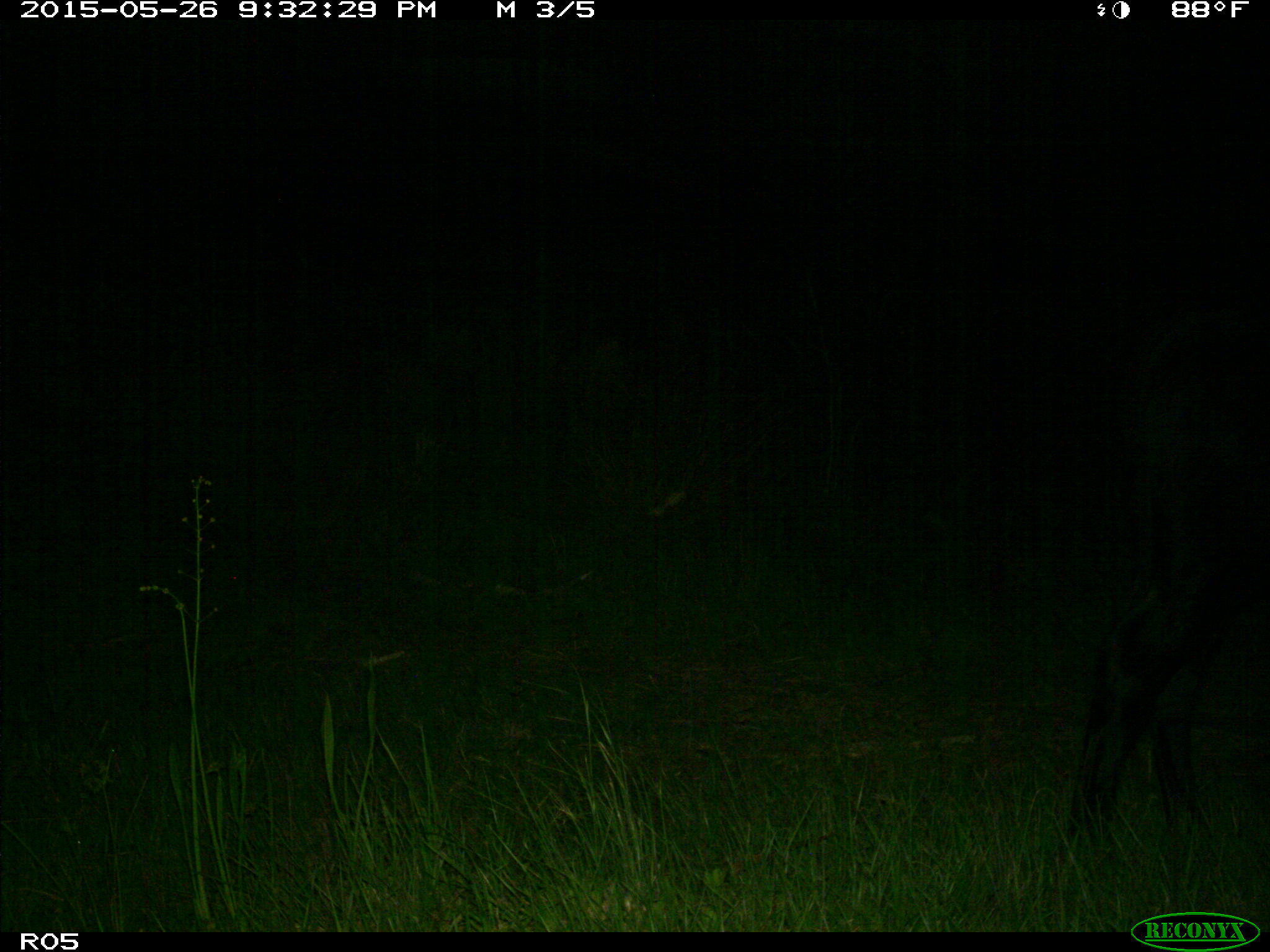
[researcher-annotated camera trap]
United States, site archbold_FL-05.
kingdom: Animalia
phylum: Chordata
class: Mammalia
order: Artiodactyla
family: Bovidae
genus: Bos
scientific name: Bos taurus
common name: domestic cow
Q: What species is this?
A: Bos taurus (domestic cow).